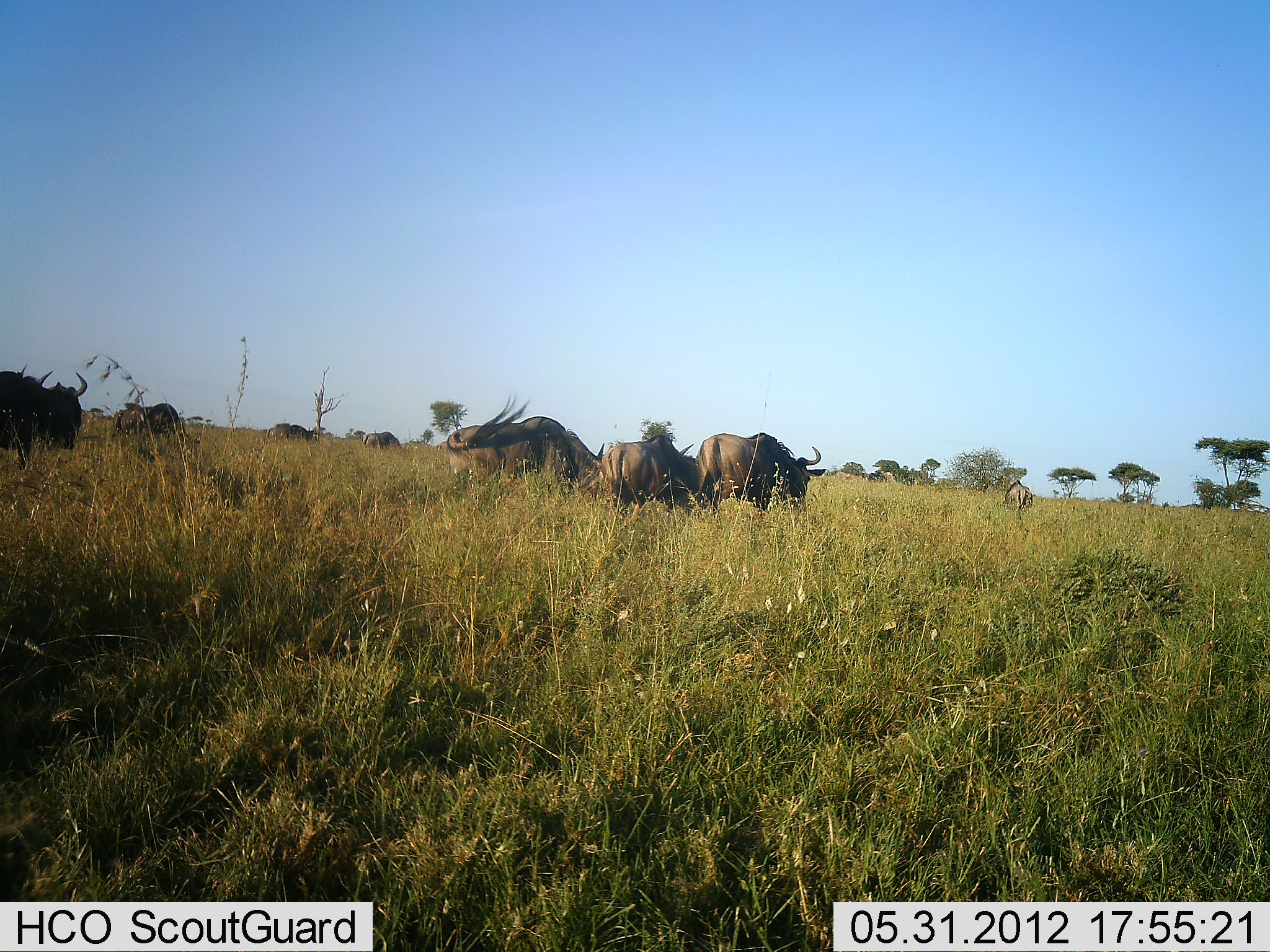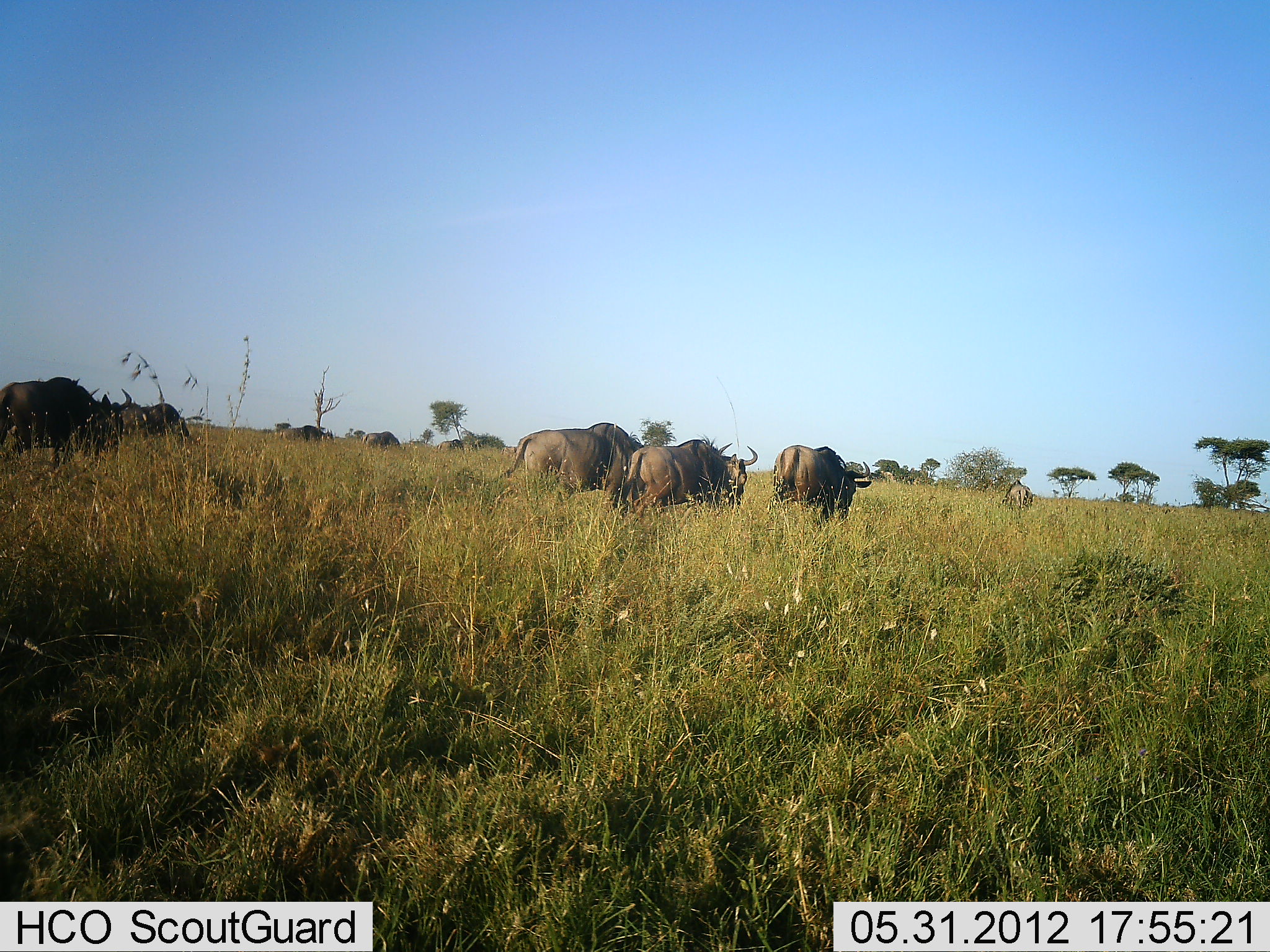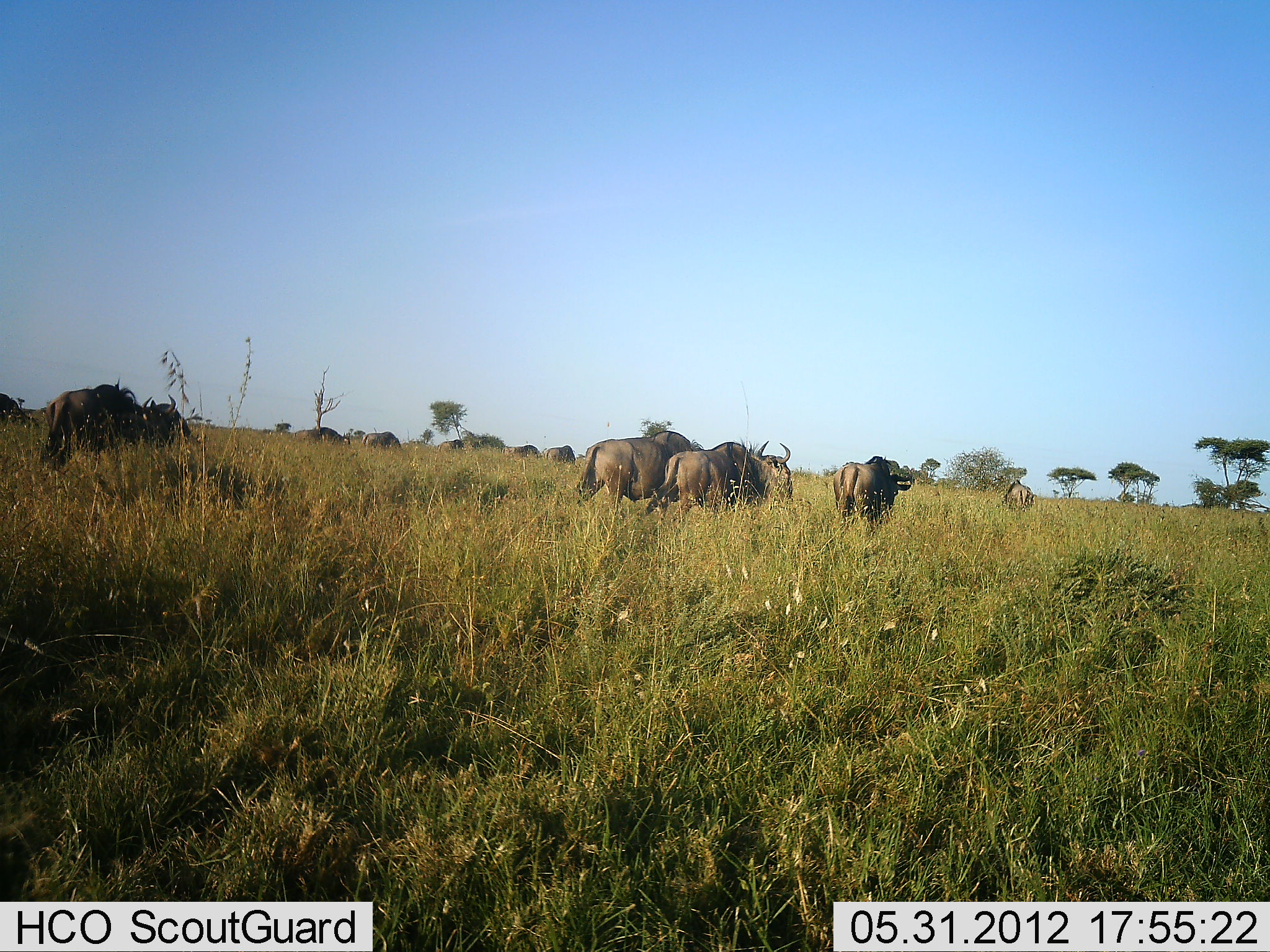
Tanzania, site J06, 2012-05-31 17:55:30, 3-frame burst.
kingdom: Animalia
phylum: Chordata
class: Mammalia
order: Artiodactyla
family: Bovidae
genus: Connochaetes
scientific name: Connochaetes taurinus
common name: blue wildebeest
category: wildebeest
Wildebeest (blue wildebeest) (Connochaetes taurinus), count 11-50. Behavior (volunteer vote fractions): standing 30%, resting 0%, moving 90%, interacting 0%. Young present (vote fraction): 0%. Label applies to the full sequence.